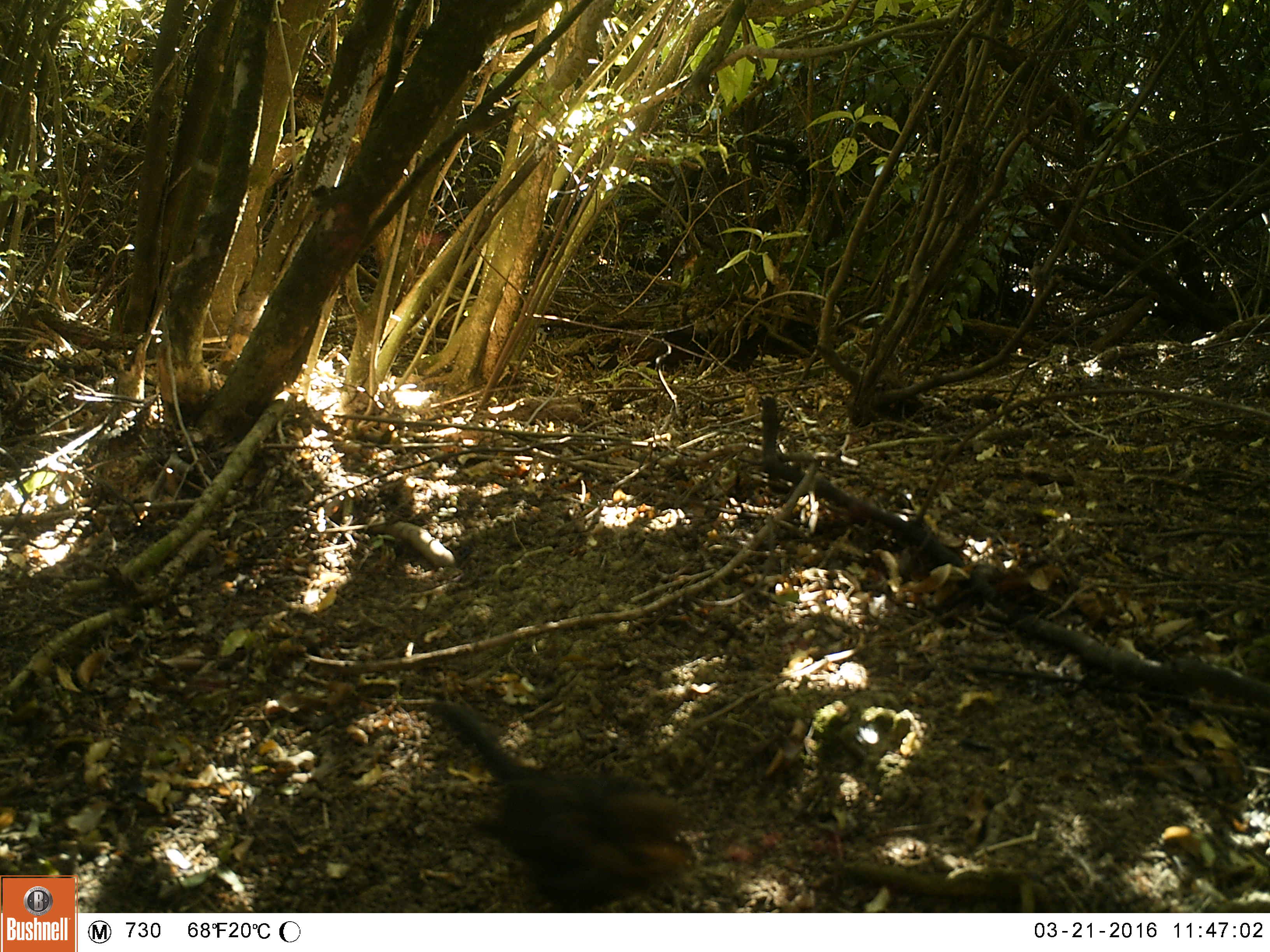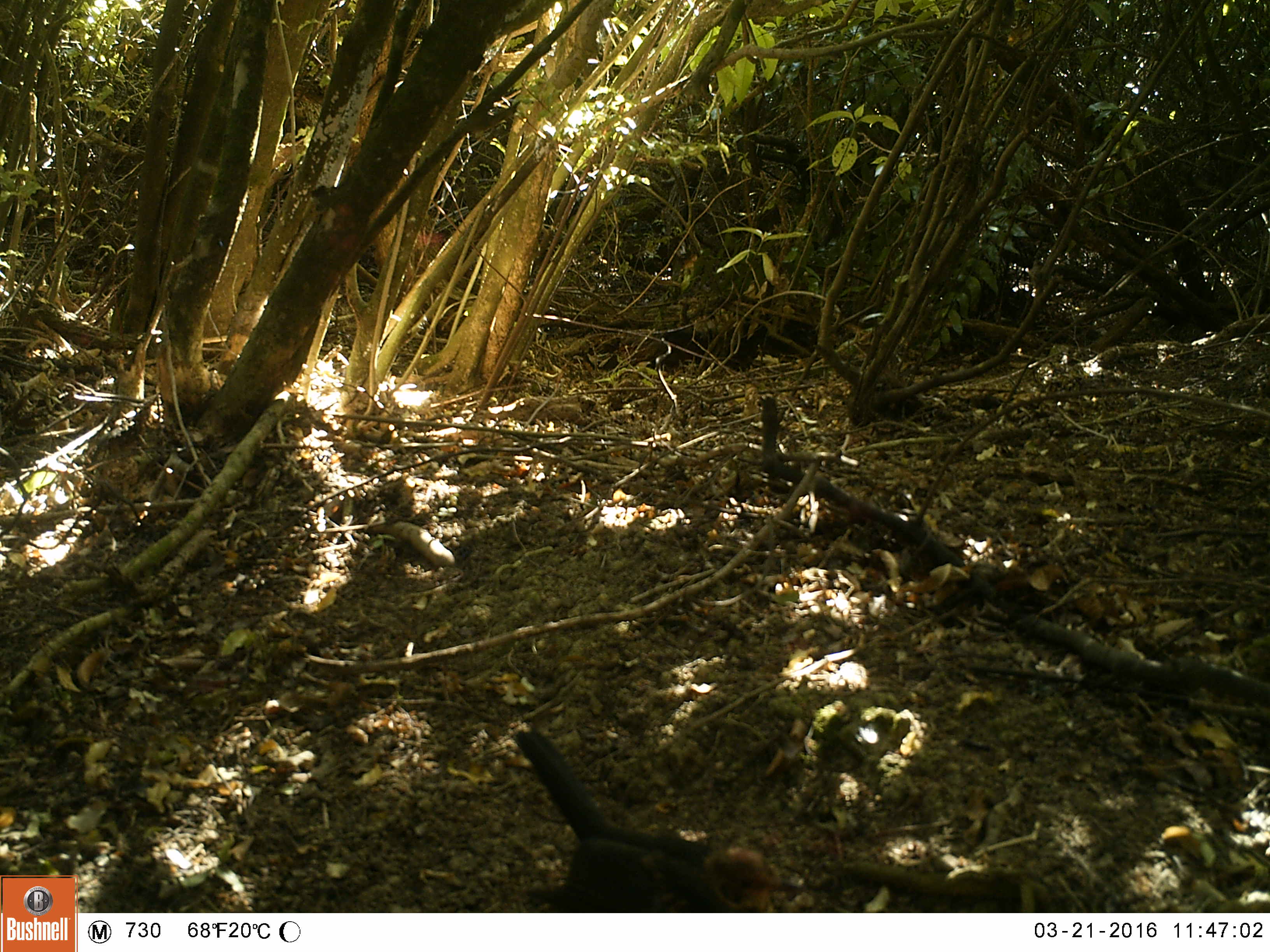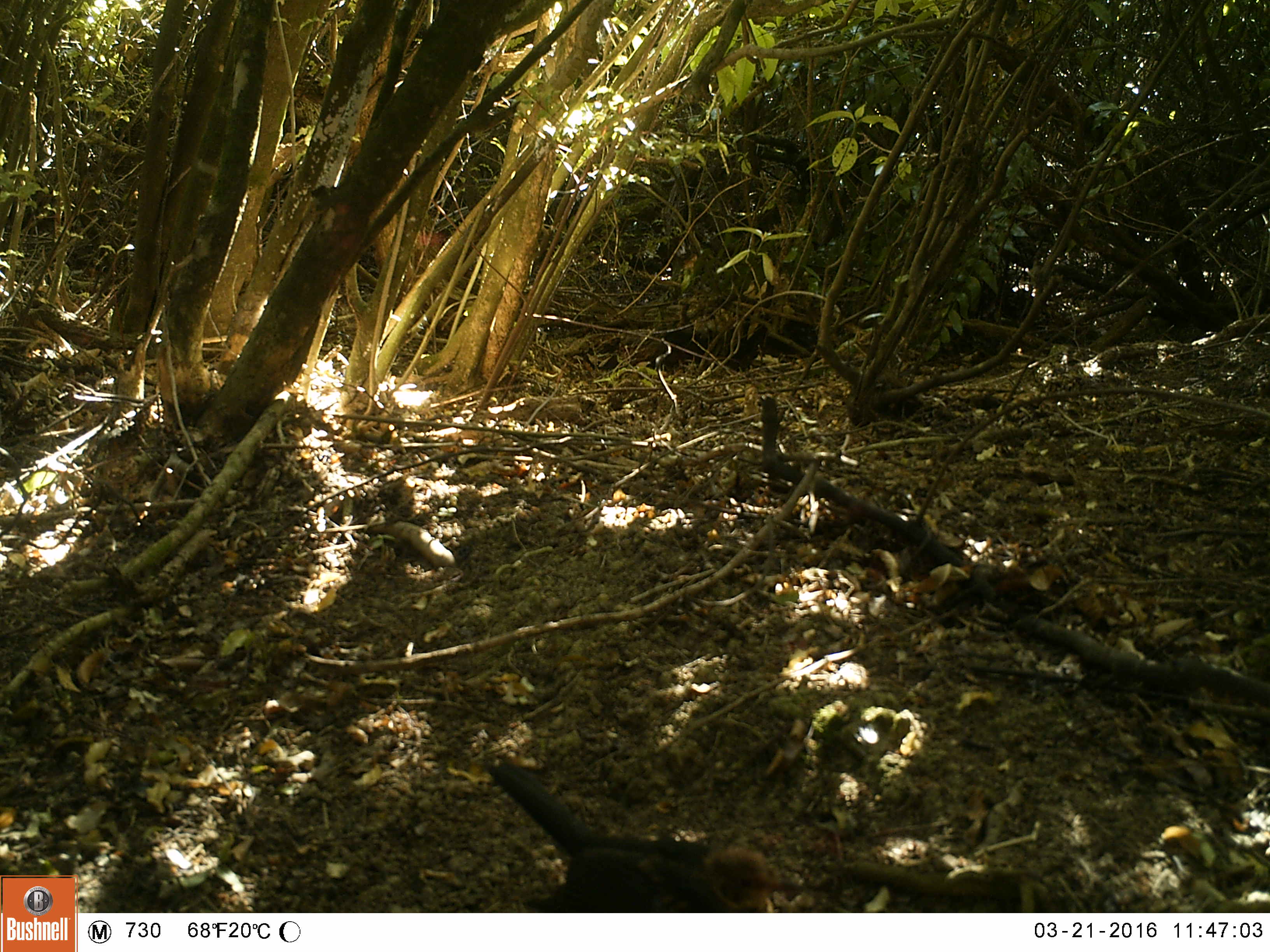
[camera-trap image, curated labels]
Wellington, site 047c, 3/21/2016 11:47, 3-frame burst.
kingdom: Animalia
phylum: Chordata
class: Aves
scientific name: Aves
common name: bird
Bird (Aves).